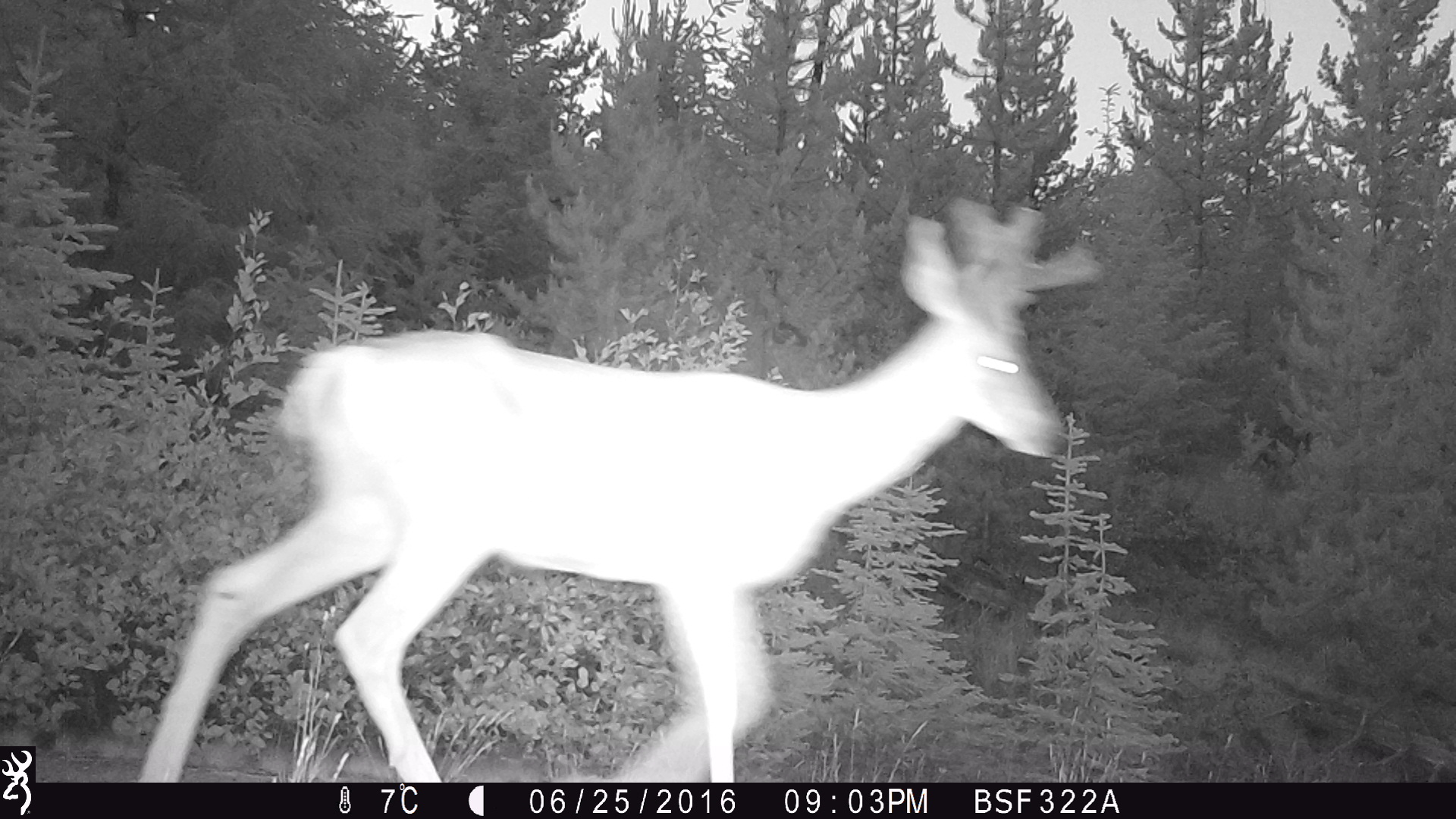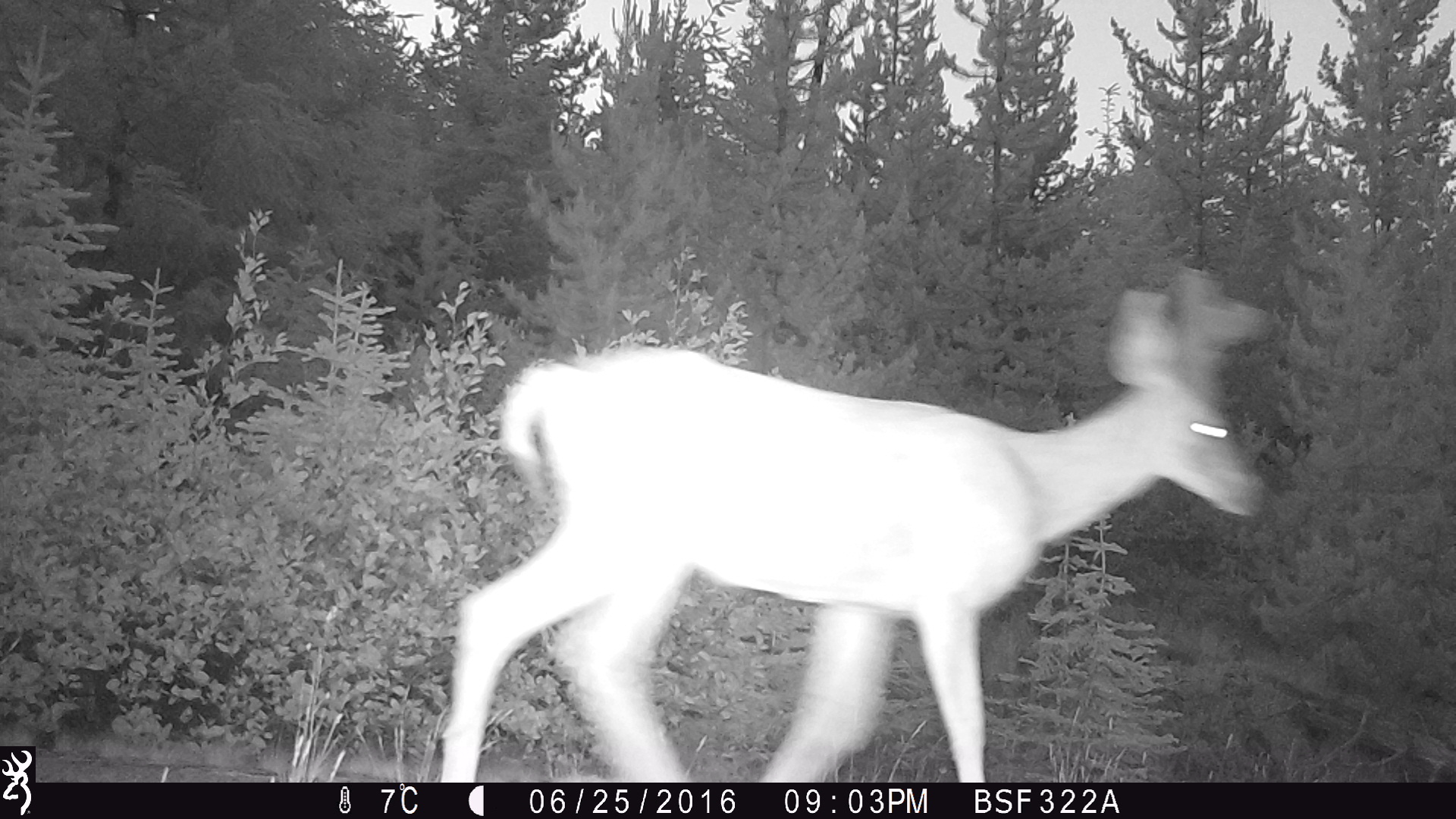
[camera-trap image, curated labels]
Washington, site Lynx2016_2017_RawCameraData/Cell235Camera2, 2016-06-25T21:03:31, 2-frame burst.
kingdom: Animalia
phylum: Chordata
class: Mammalia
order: Artiodactyla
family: Cervidae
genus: Odocoileus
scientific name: Odocoileus hemionus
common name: mule deer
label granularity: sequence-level